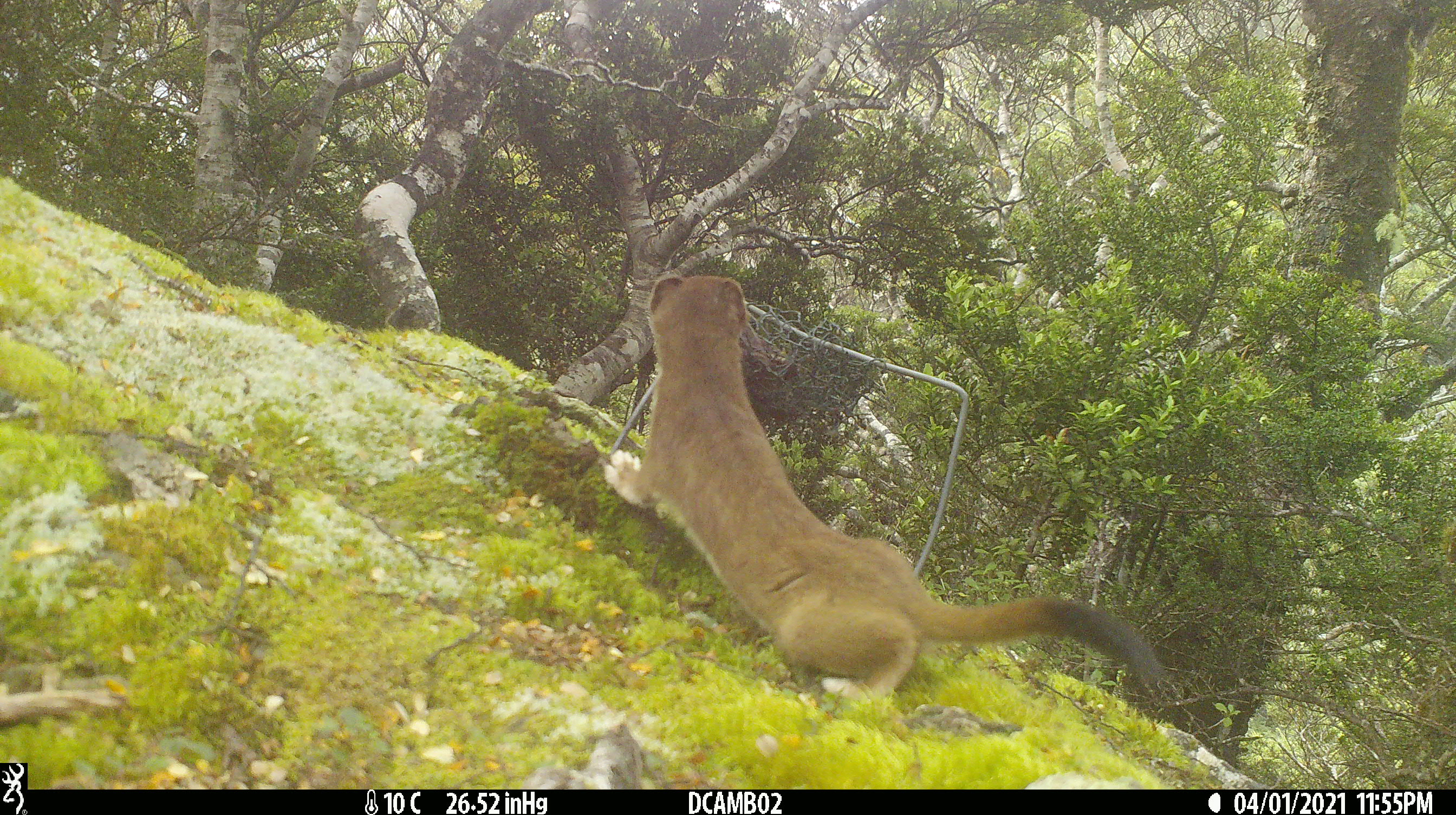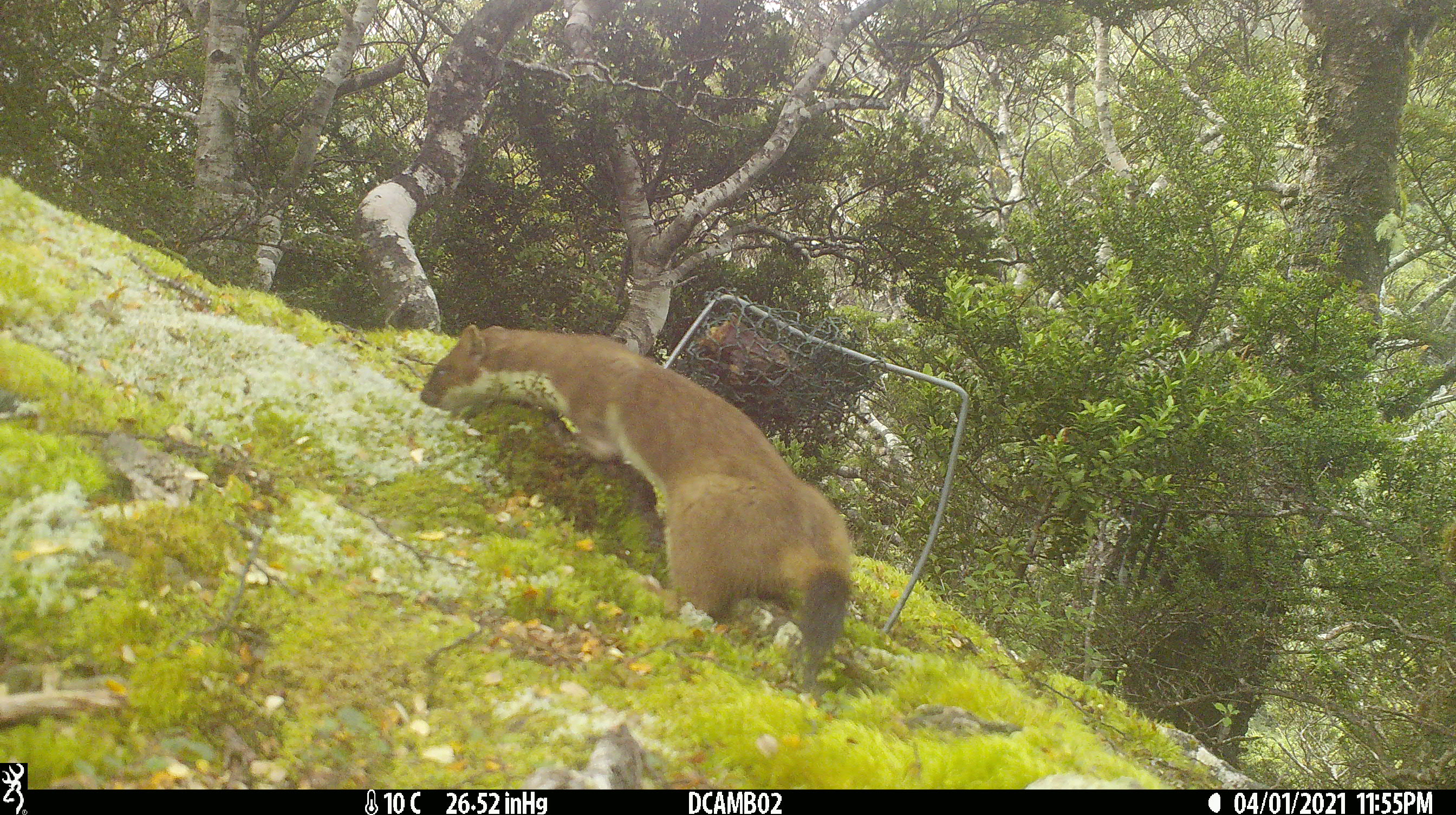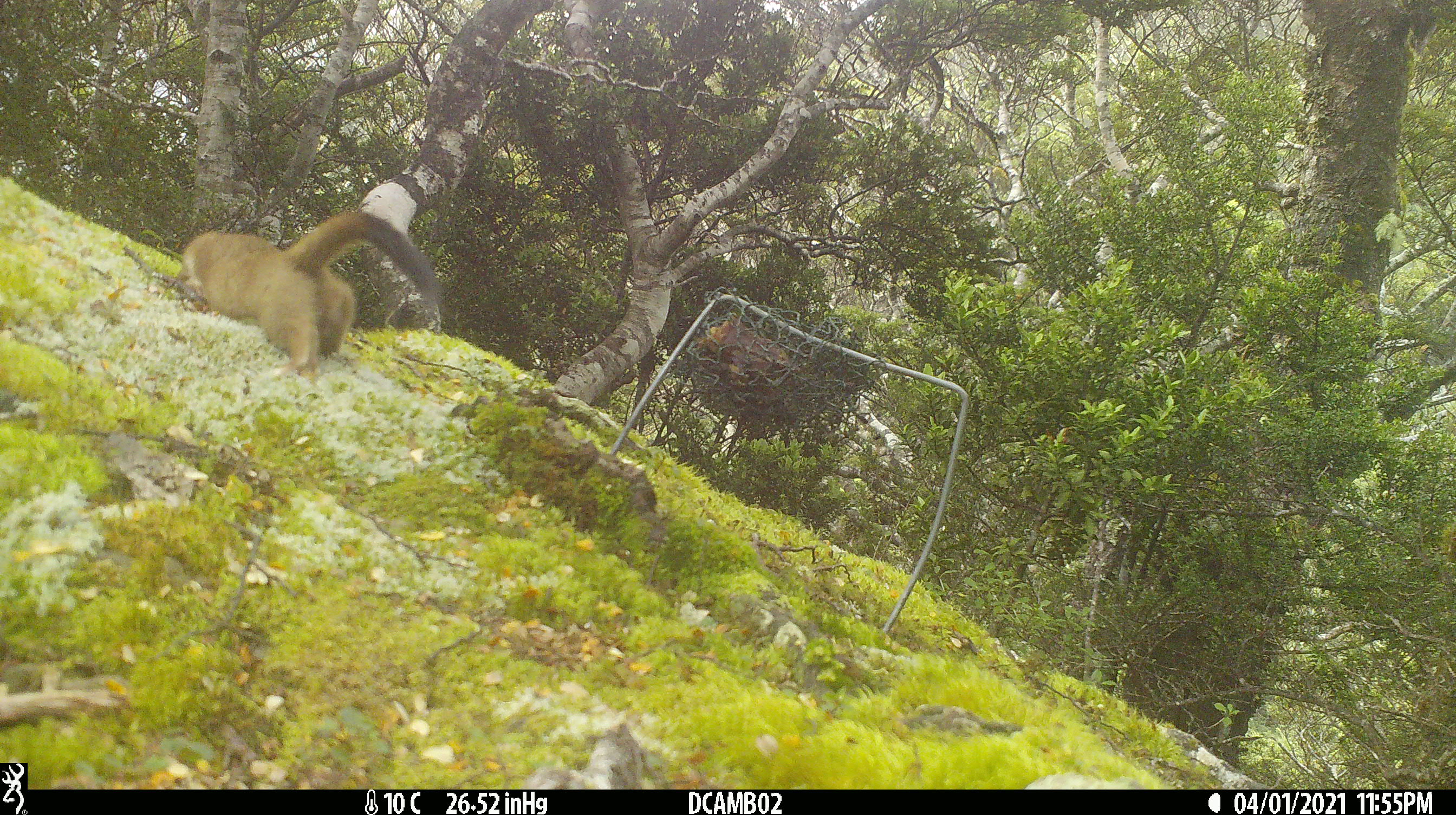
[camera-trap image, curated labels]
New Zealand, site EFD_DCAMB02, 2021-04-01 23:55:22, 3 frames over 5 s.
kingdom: Animalia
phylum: Chordata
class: Mammalia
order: Carnivora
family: Mustelidae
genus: Mustela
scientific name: Mustela erminea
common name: stoat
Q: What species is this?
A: Stoat (Mustela erminea).